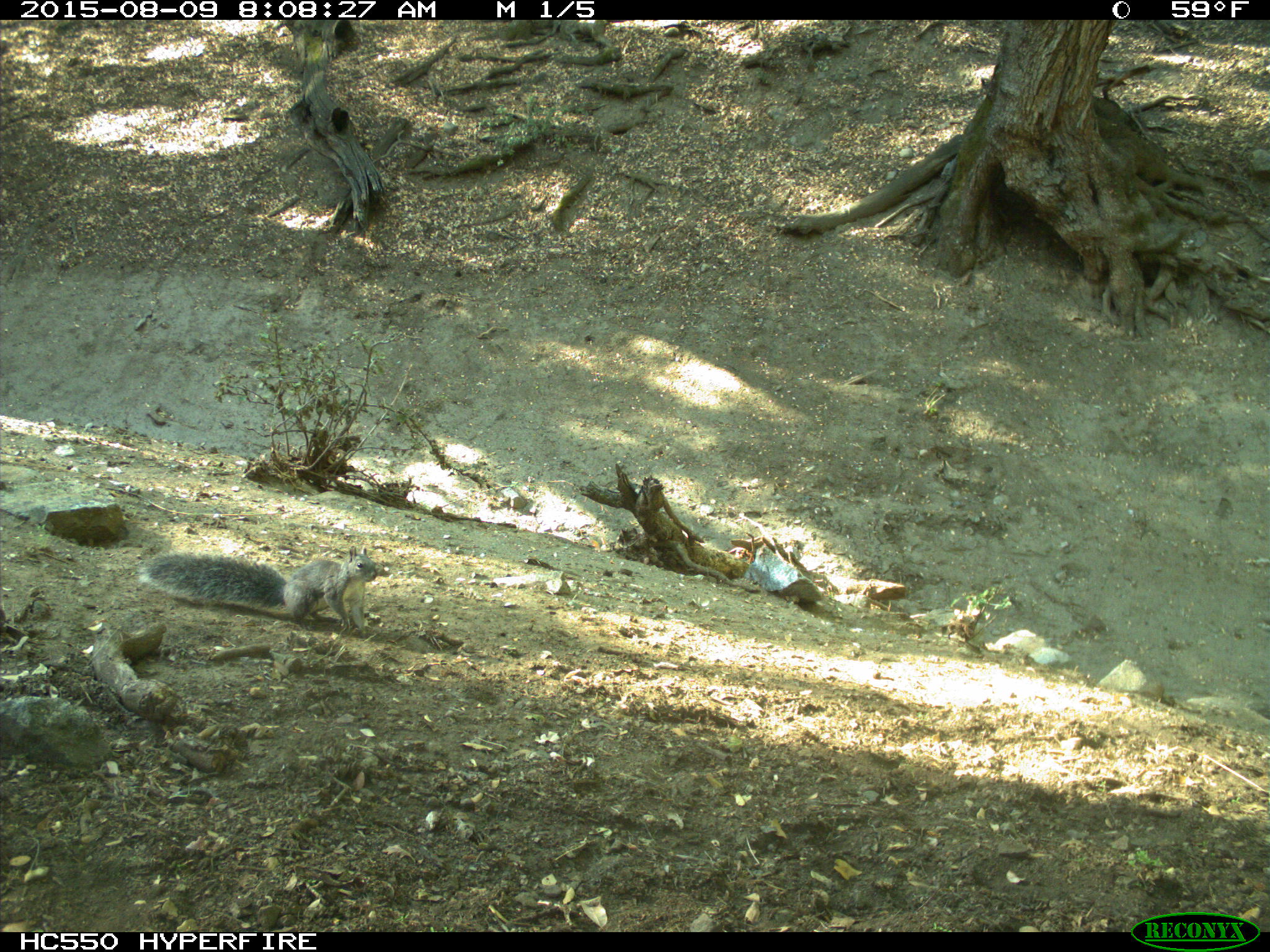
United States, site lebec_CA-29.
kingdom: Animalia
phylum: Chordata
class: Mammalia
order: Rodentia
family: Sciuridae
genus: Sciurus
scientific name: Sciurus carolinensis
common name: eastern gray squirrel